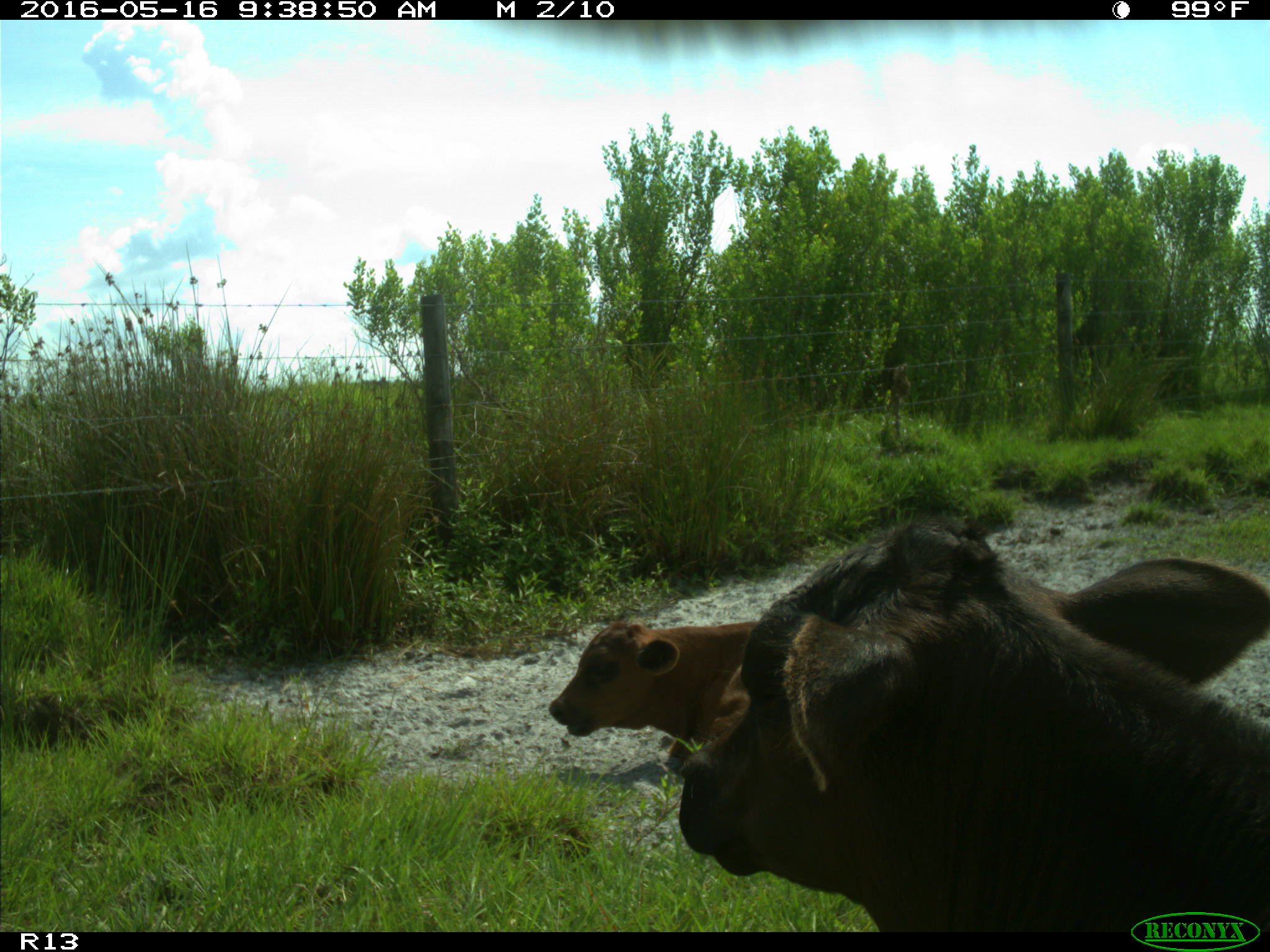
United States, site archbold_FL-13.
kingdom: Animalia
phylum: Chordata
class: Mammalia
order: Artiodactyla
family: Bovidae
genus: Bos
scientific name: Bos taurus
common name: domestic cow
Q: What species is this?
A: Bos taurus (domestic cow).